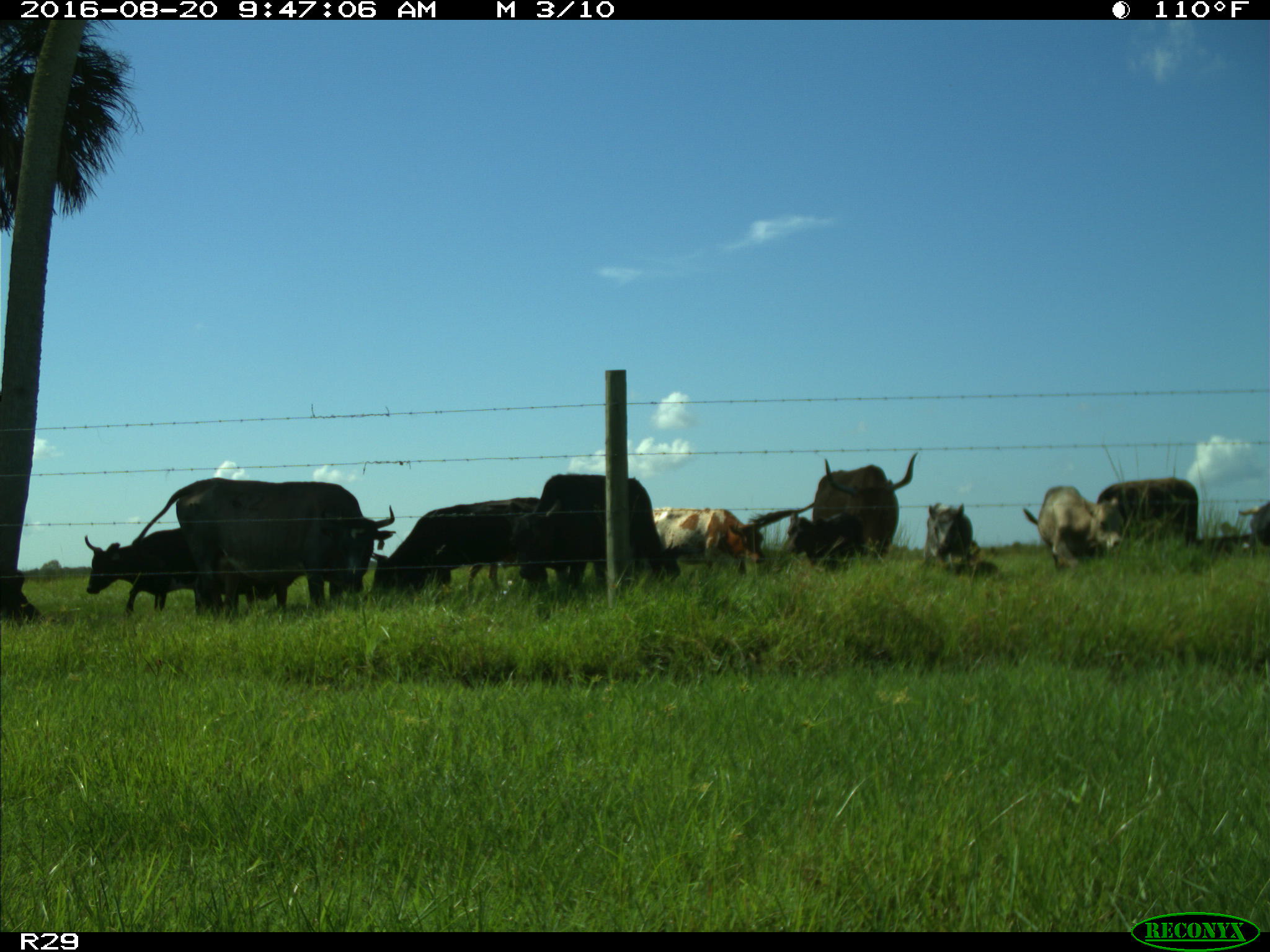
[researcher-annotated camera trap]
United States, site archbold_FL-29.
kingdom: Animalia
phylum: Chordata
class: Mammalia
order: Artiodactyla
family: Bovidae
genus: Bos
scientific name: Bos taurus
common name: domestic cow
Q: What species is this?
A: Bos taurus (domestic cow).